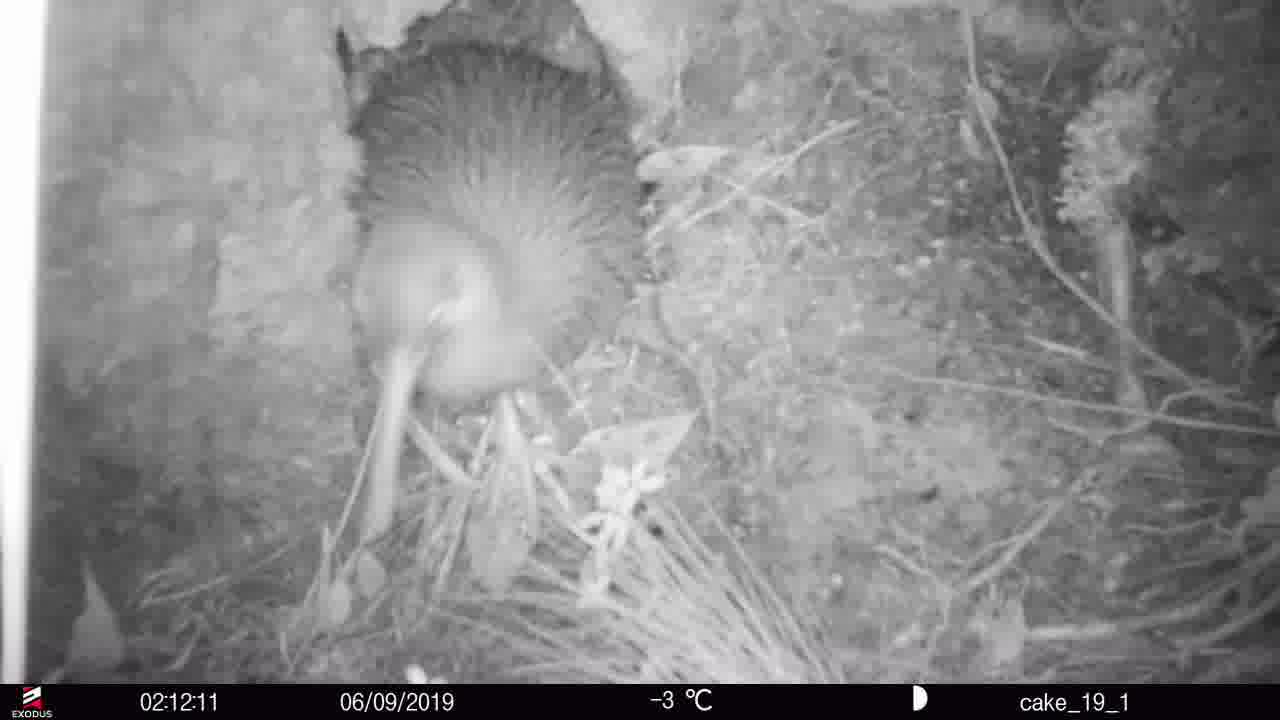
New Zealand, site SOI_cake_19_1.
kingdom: Animalia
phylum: Chordata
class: Aves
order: Apterygiformes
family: Apterygidae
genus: Apteryx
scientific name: Apteryx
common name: kiwi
Kiwi (Apteryx).